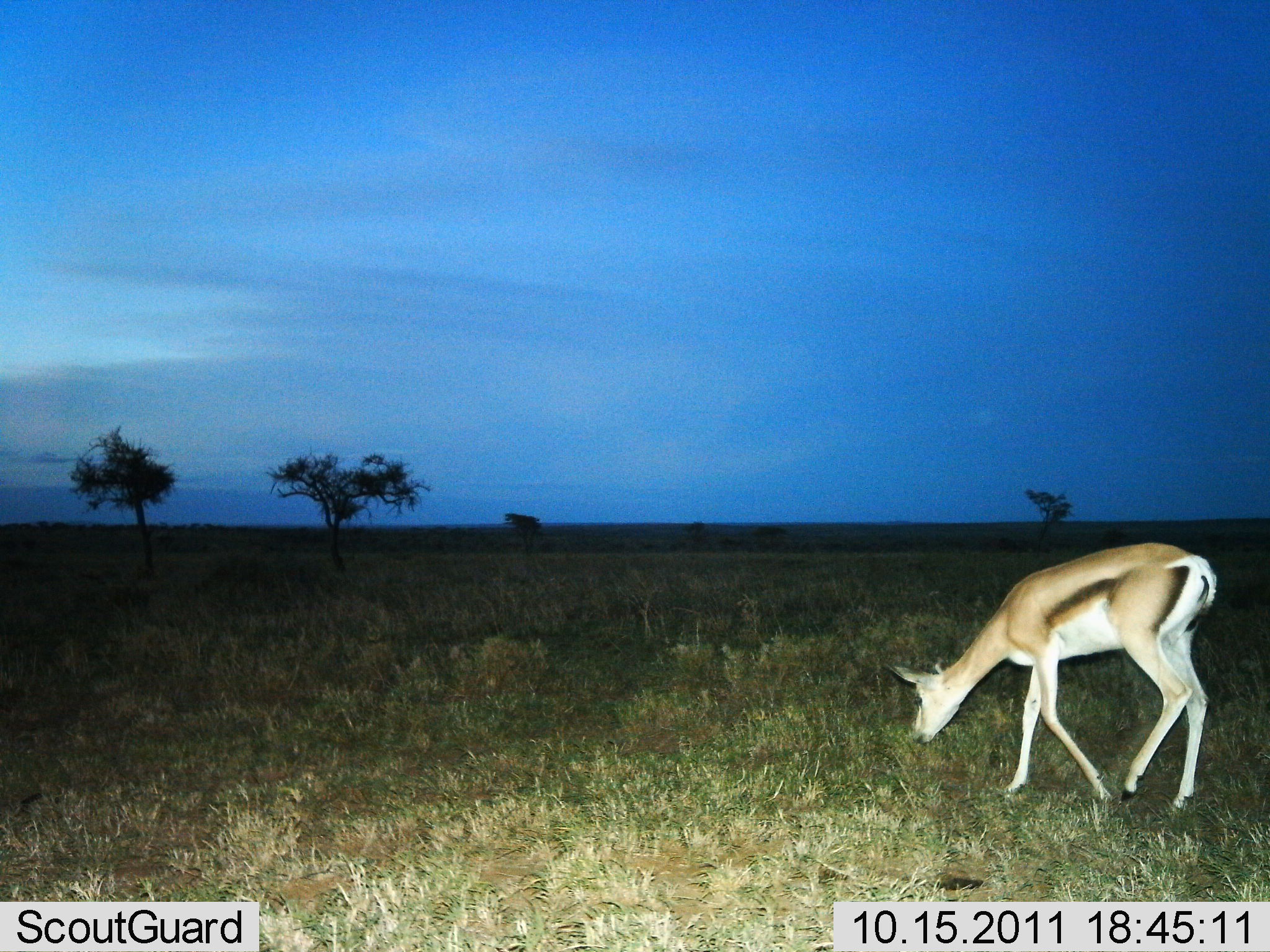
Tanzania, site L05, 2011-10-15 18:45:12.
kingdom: Animalia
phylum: Chordata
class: Mammalia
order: Artiodactyla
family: Bovidae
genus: Eudorcas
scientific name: Eudorcas thomsonii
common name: thomson's gazelle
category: gazellethomsons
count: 1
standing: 27%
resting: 0%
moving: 0%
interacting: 0%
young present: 18%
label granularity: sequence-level